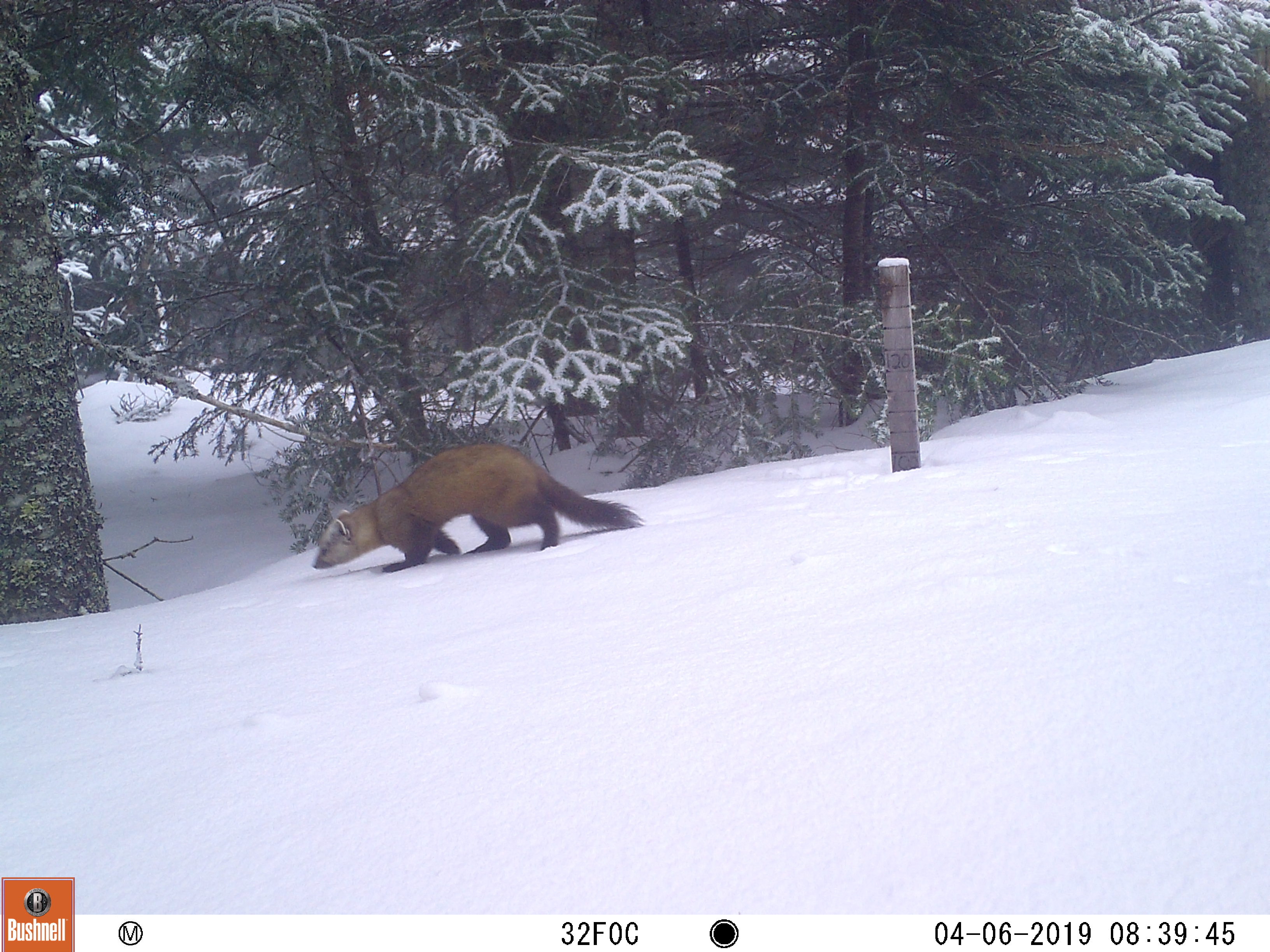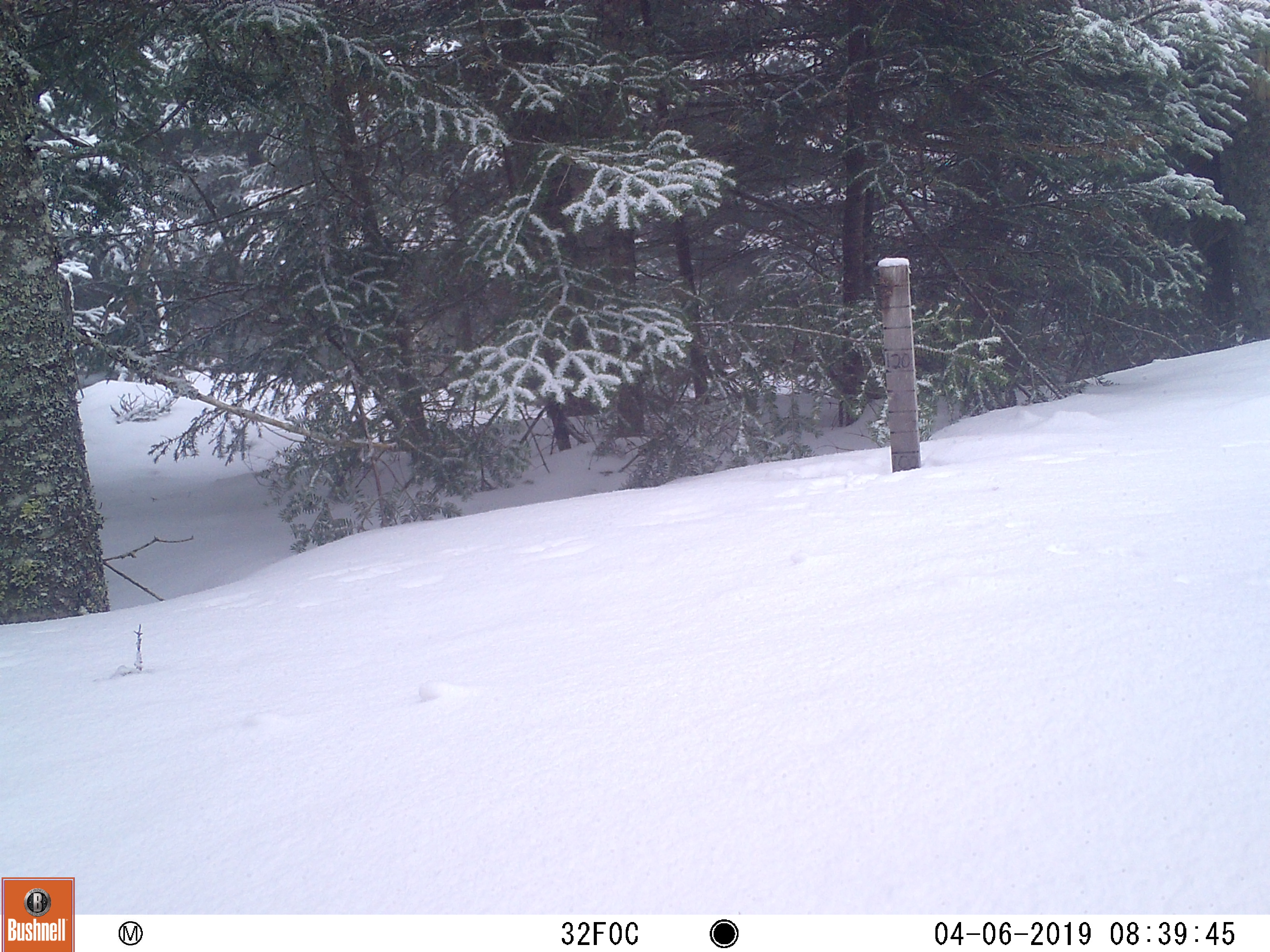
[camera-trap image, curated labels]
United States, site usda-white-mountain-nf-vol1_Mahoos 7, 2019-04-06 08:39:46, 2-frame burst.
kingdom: Animalia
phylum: Chordata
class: Mammalia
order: Carnivora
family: Mustelidae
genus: Martes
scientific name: Martes americana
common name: american marten